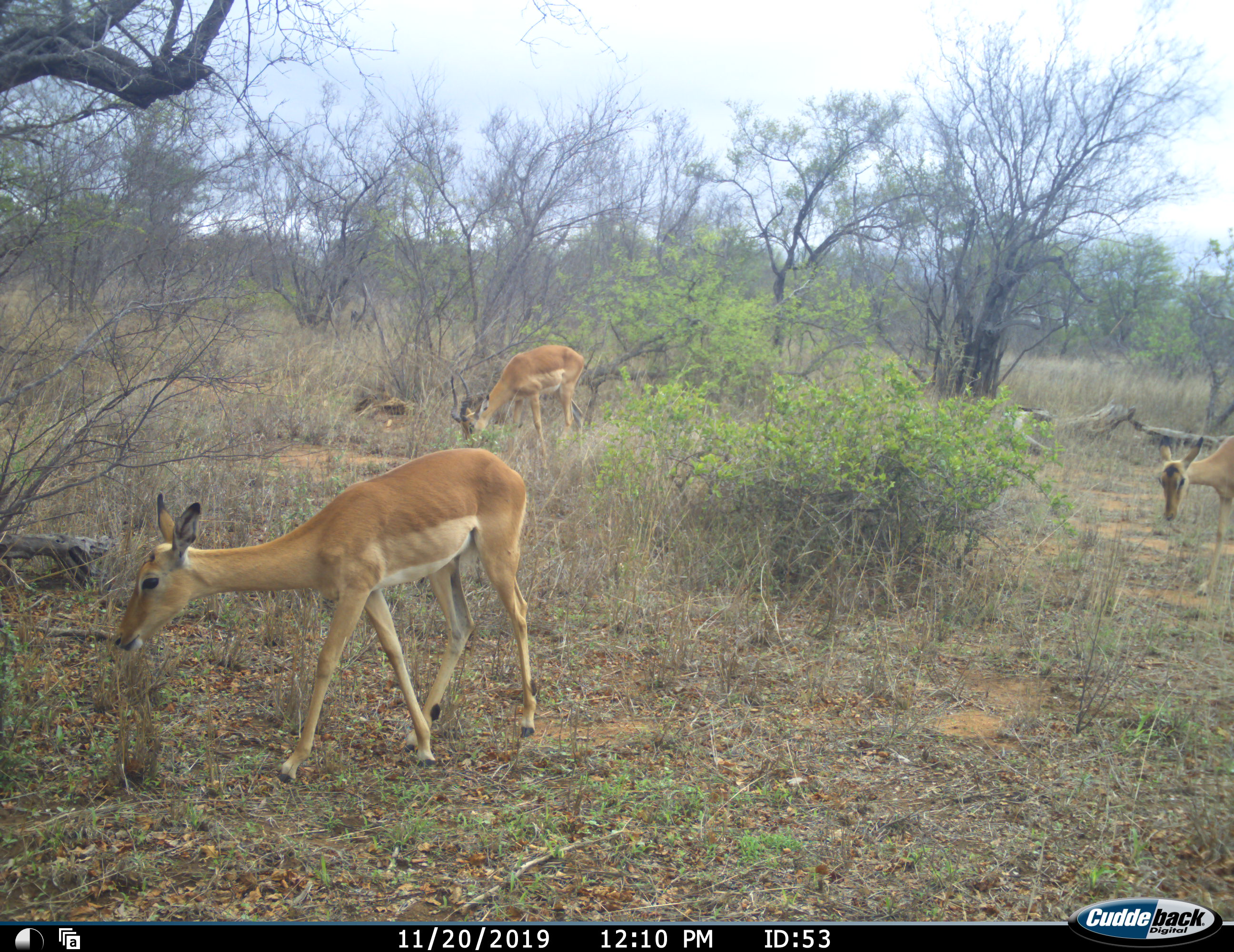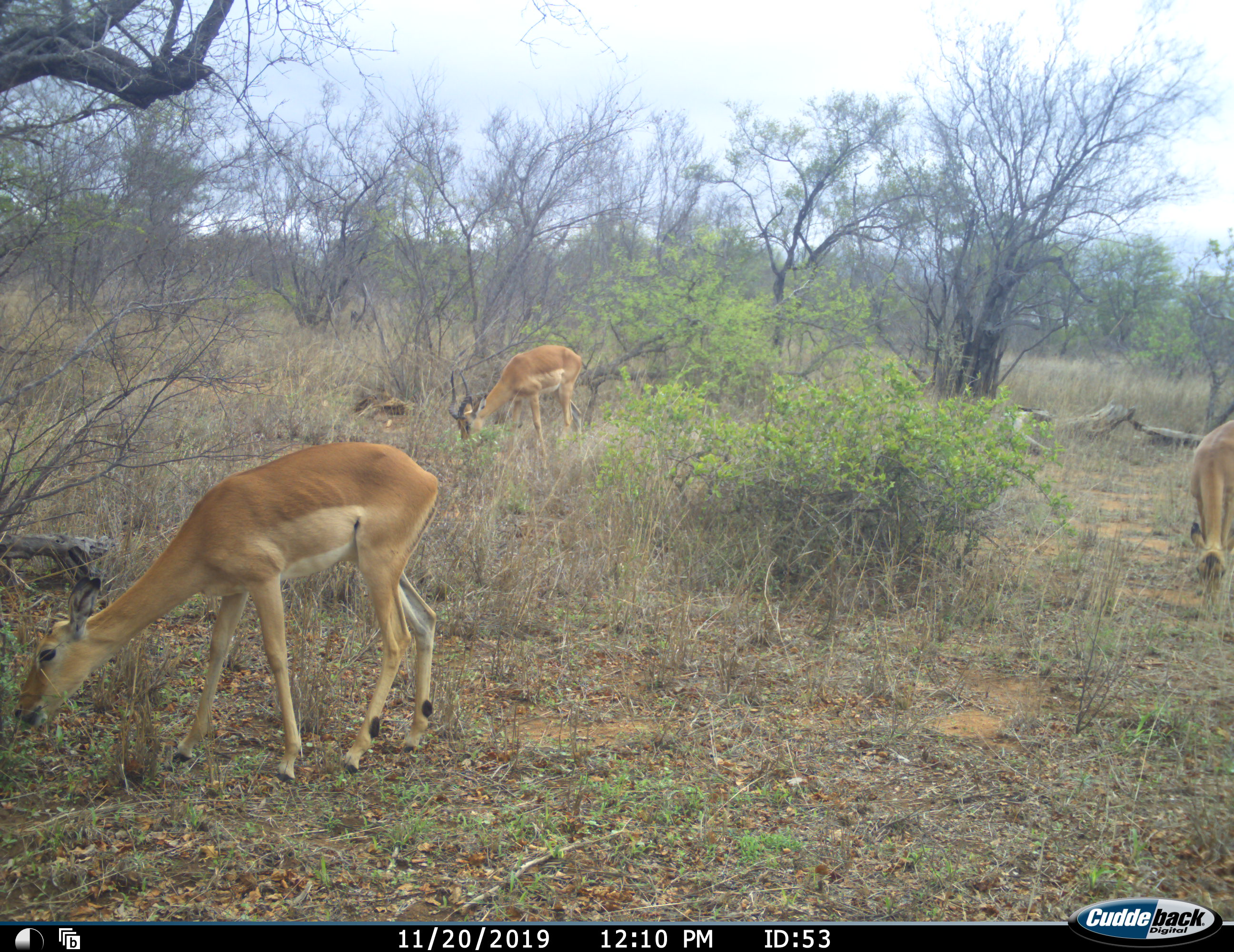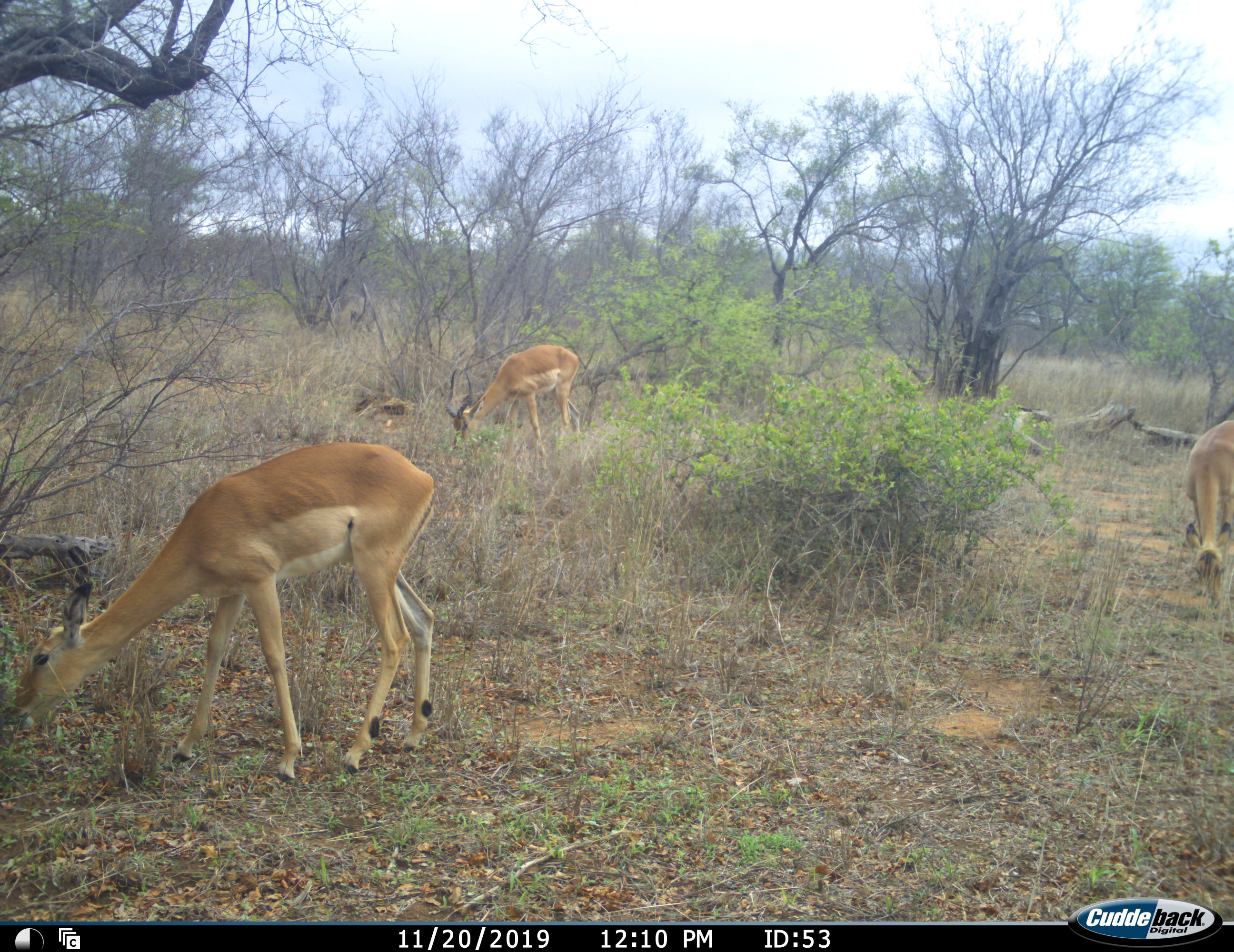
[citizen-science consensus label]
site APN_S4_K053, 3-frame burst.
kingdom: Animalia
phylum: Chordata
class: Mammalia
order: Artiodactyla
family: Bovidae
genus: Aepyceros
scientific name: Aepyceros melampus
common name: impala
Impala (Aepyceros melampus), count 3. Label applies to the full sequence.